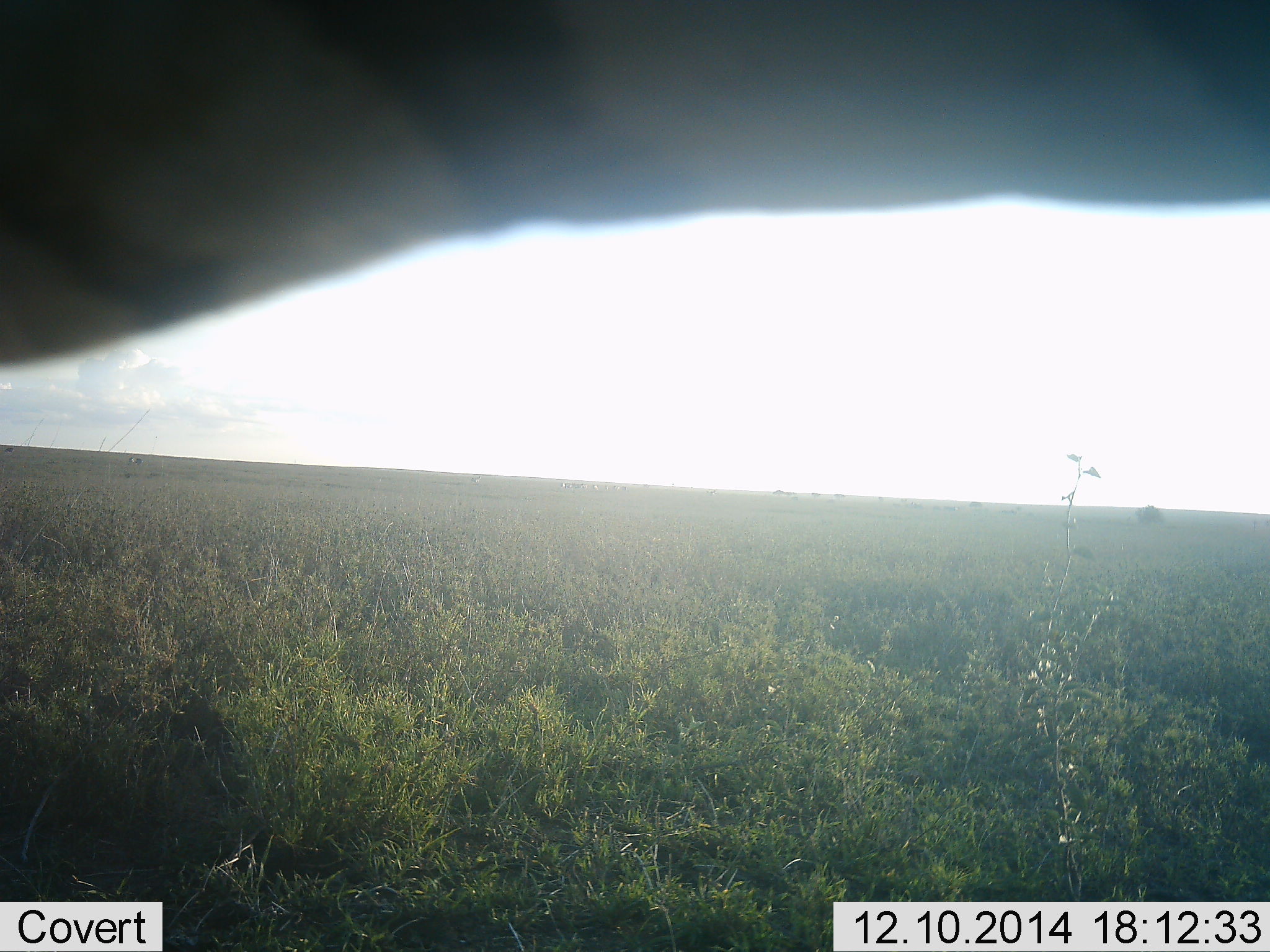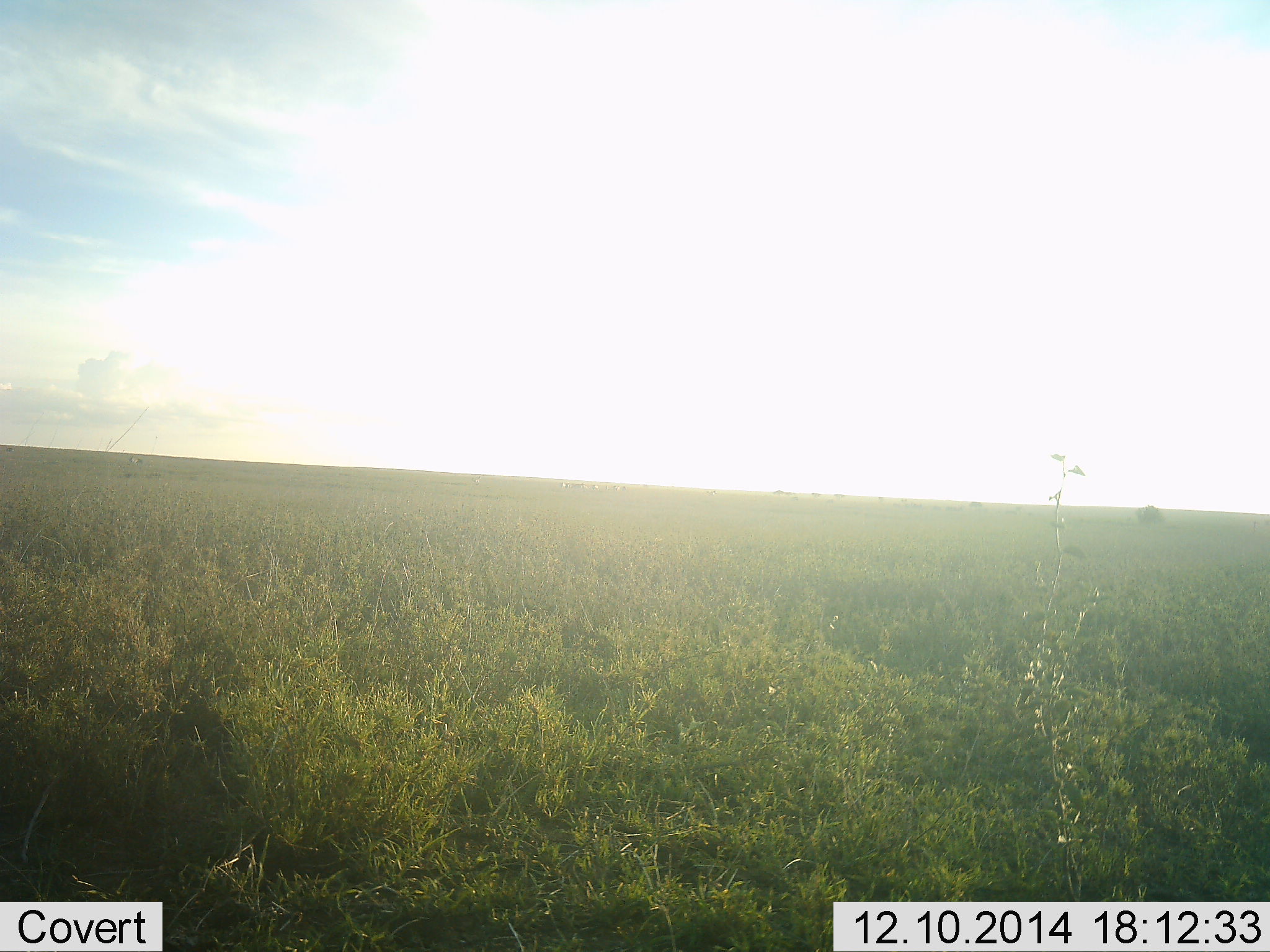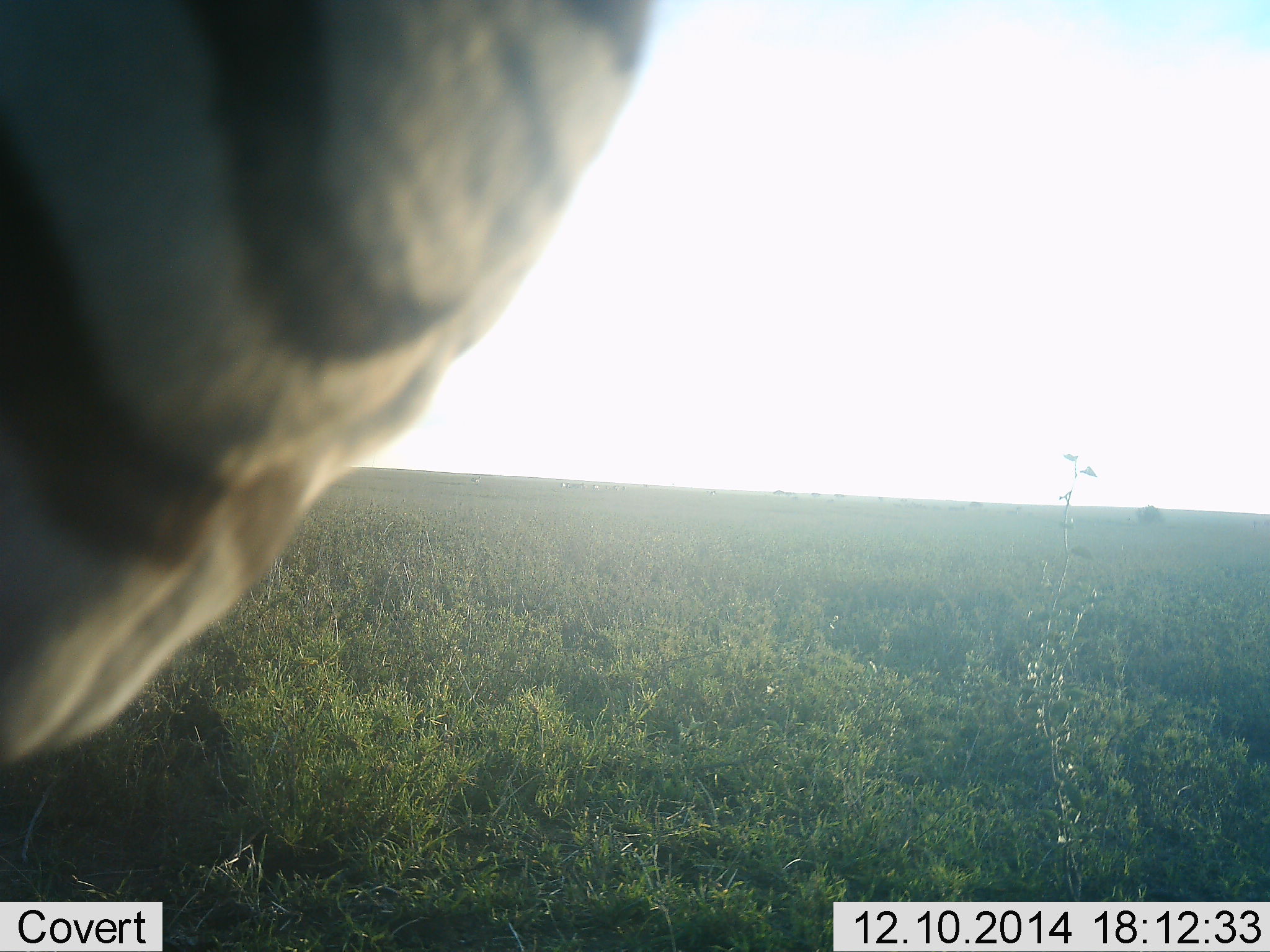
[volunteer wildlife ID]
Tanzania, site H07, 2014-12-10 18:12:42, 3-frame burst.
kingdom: Animalia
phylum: Chordata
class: Mammalia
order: Perissodactyla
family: Equidae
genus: Equus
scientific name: Equus quagga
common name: plains zebra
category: zebra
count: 1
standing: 60%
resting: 0%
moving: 20%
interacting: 20%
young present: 0%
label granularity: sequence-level